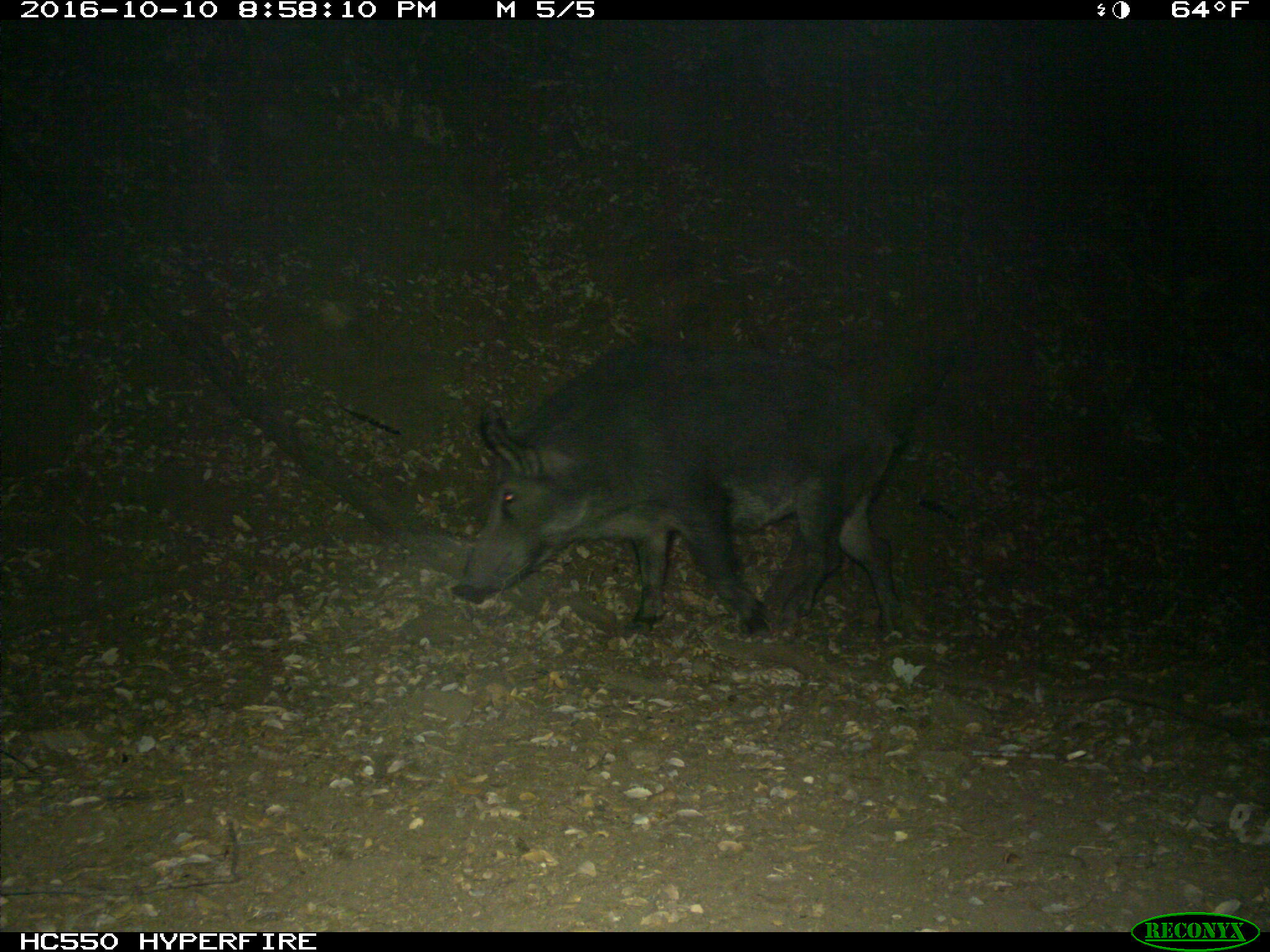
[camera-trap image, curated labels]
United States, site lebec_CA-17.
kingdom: Animalia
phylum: Chordata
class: Mammalia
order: Artiodactyla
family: Suidae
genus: Sus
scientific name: Sus scrofa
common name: wild boar